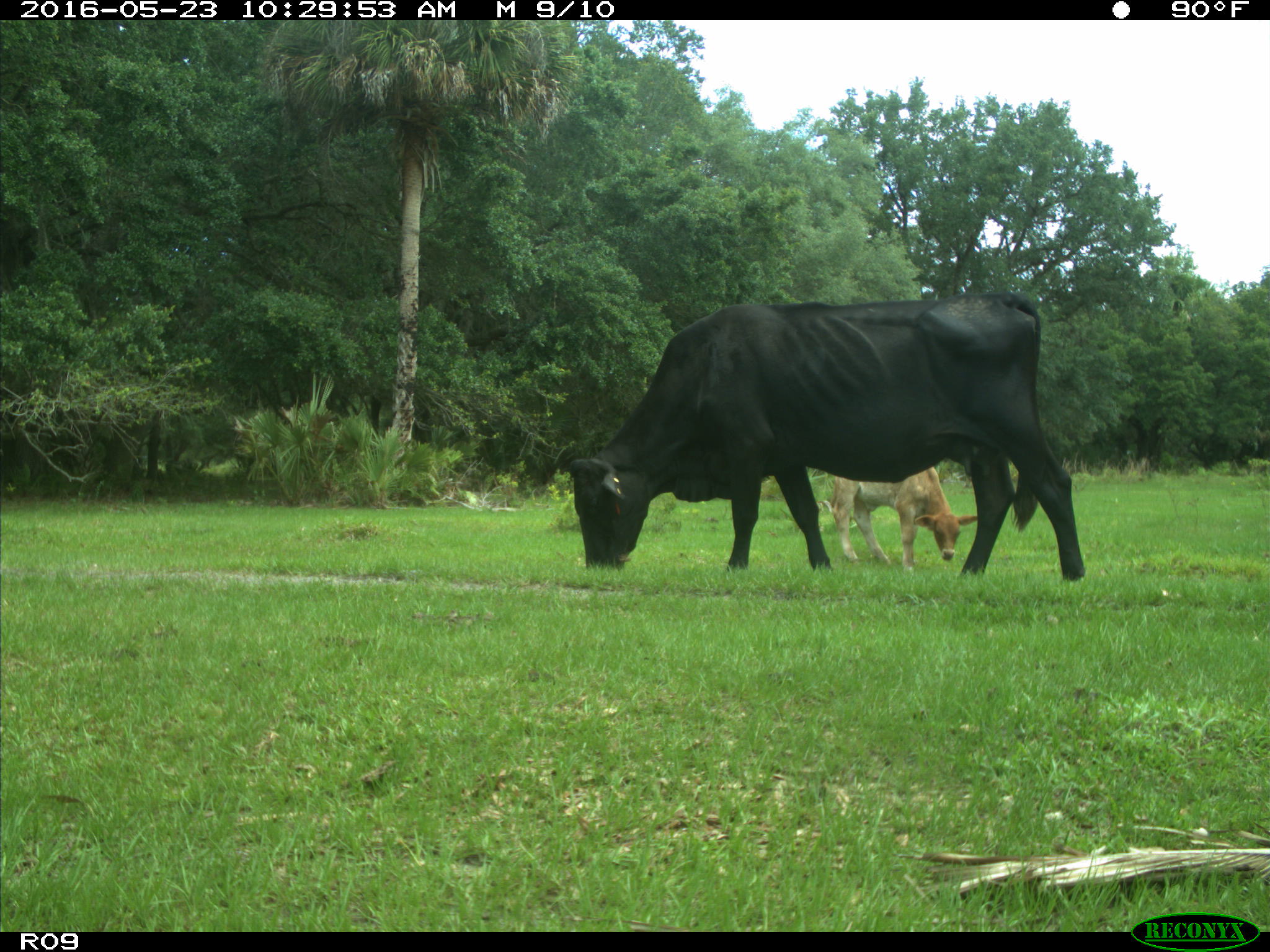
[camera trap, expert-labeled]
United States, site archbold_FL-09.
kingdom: Animalia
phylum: Chordata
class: Mammalia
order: Artiodactyla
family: Bovidae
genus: Bos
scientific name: Bos taurus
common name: domestic cow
Bos taurus (domestic cow).